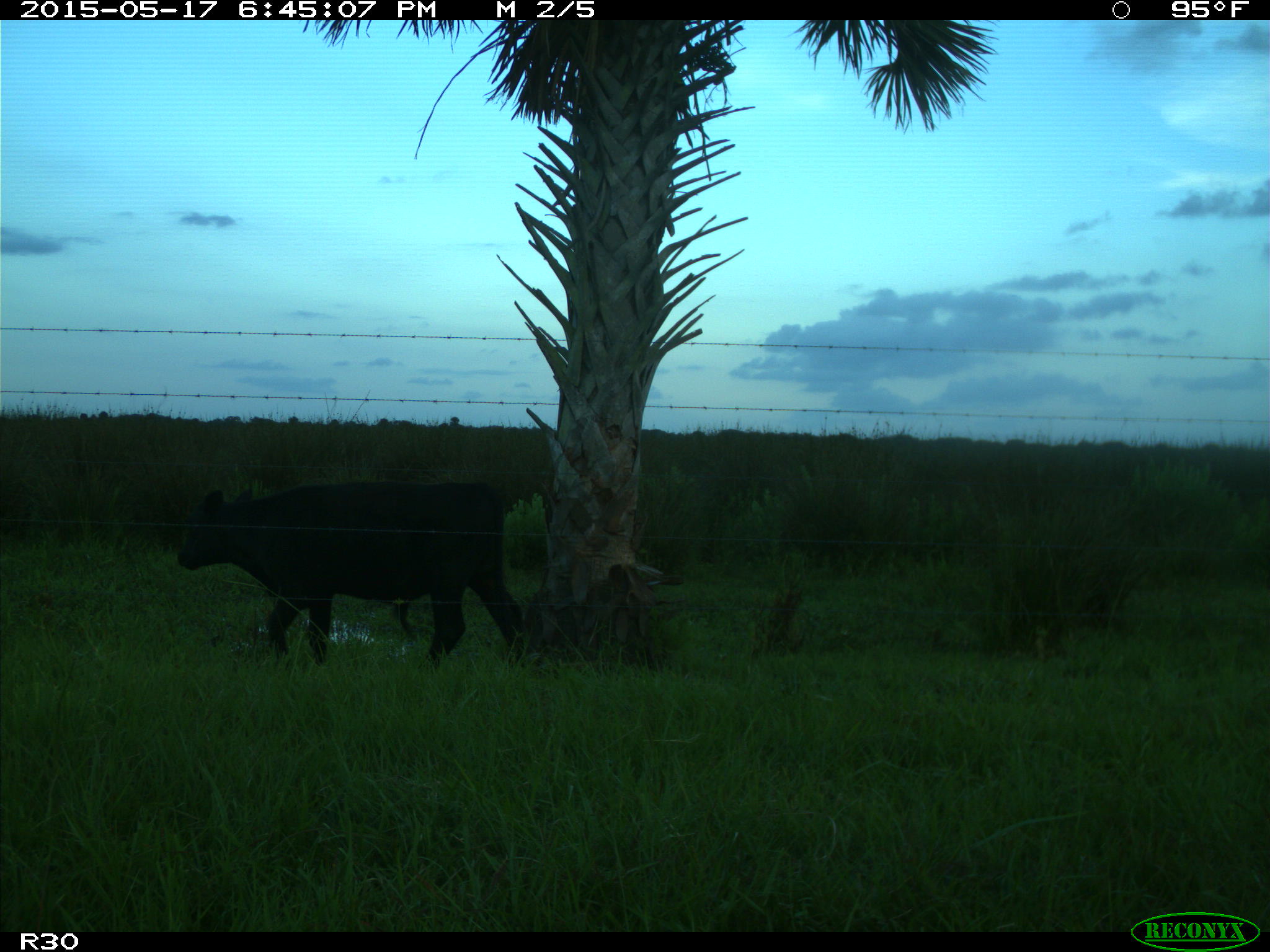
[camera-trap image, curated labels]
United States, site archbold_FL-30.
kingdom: Animalia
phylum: Chordata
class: Mammalia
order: Artiodactyla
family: Bovidae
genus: Bos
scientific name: Bos taurus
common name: domestic cow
Bos taurus (domestic cow).